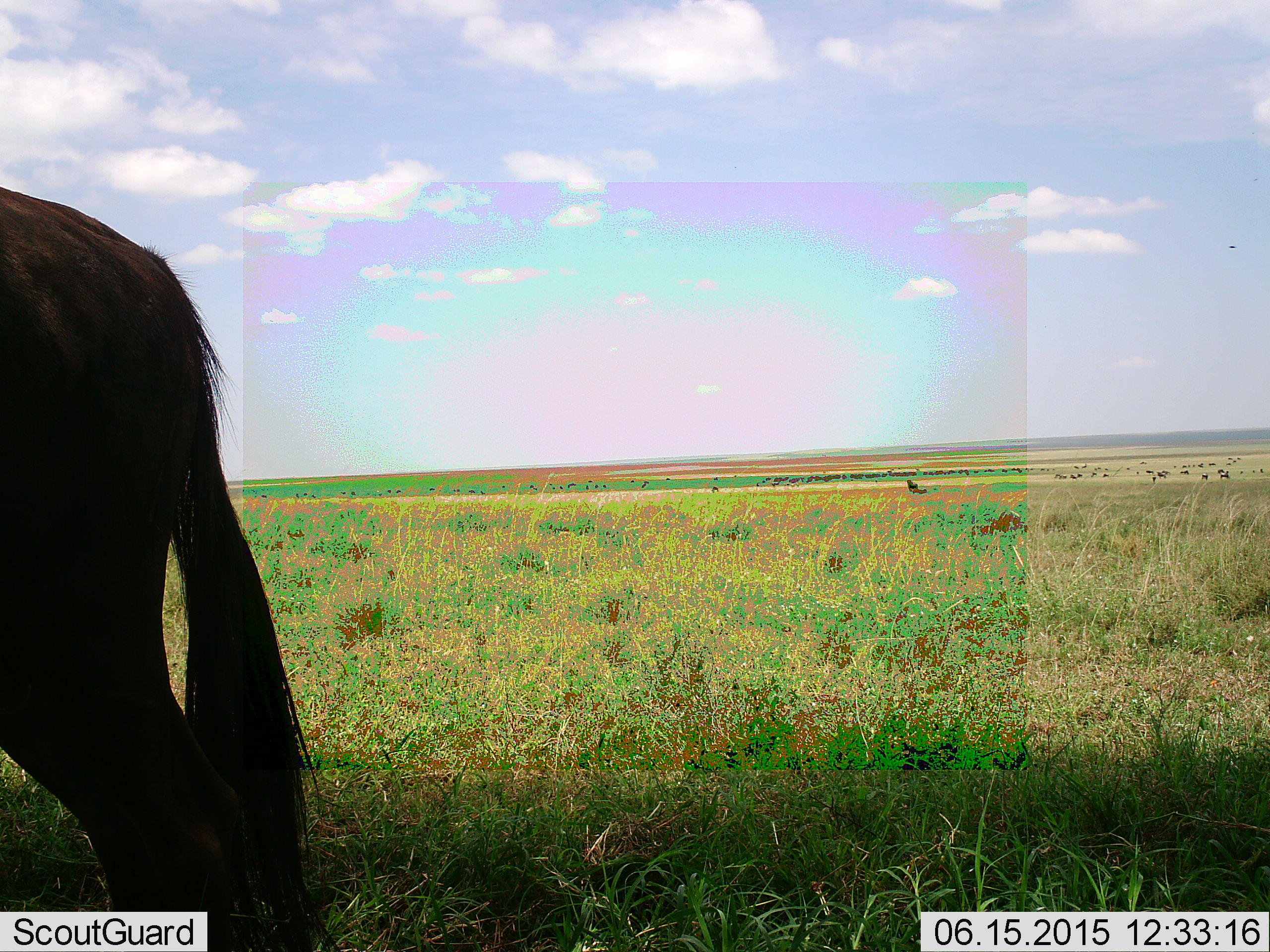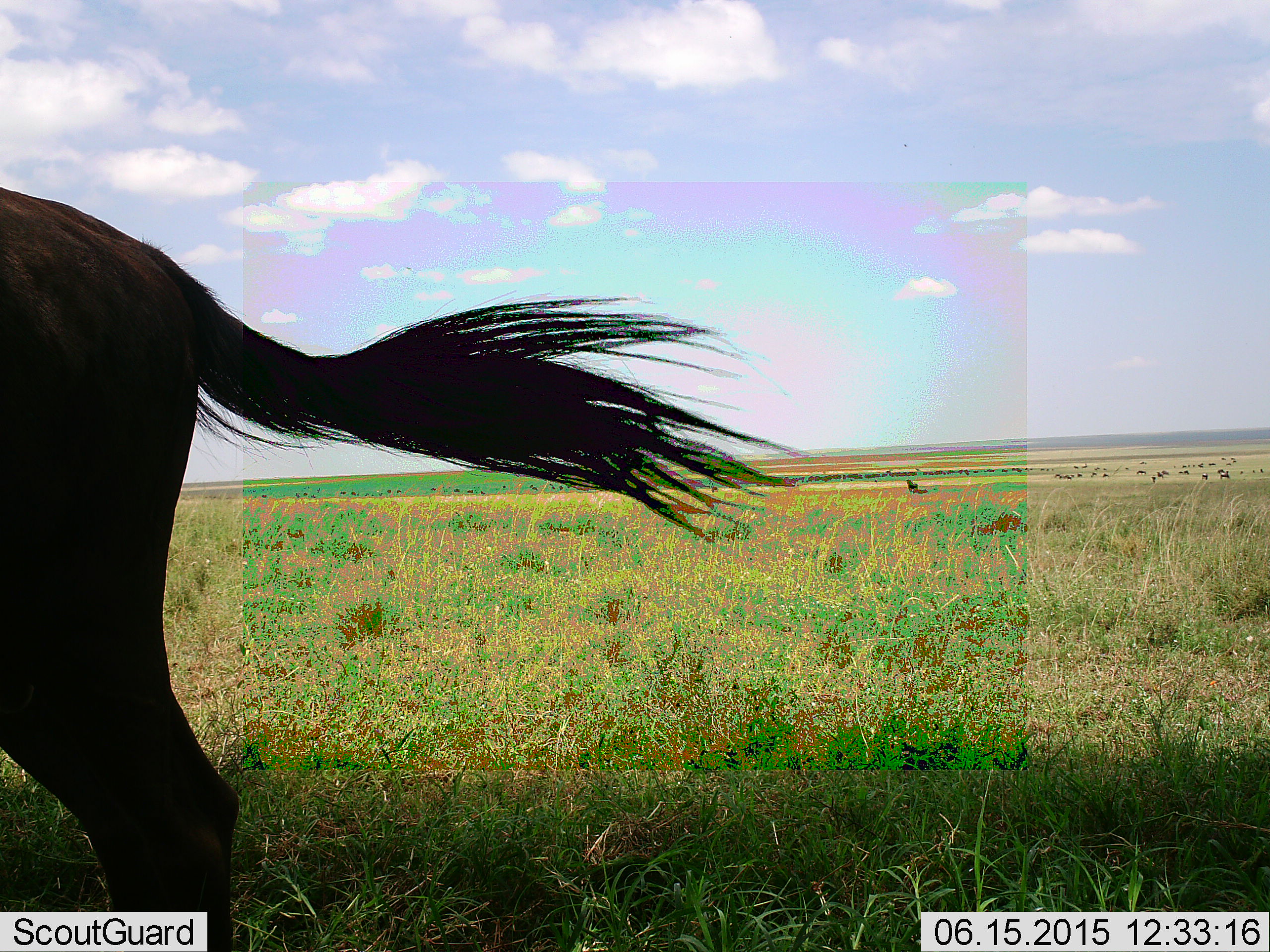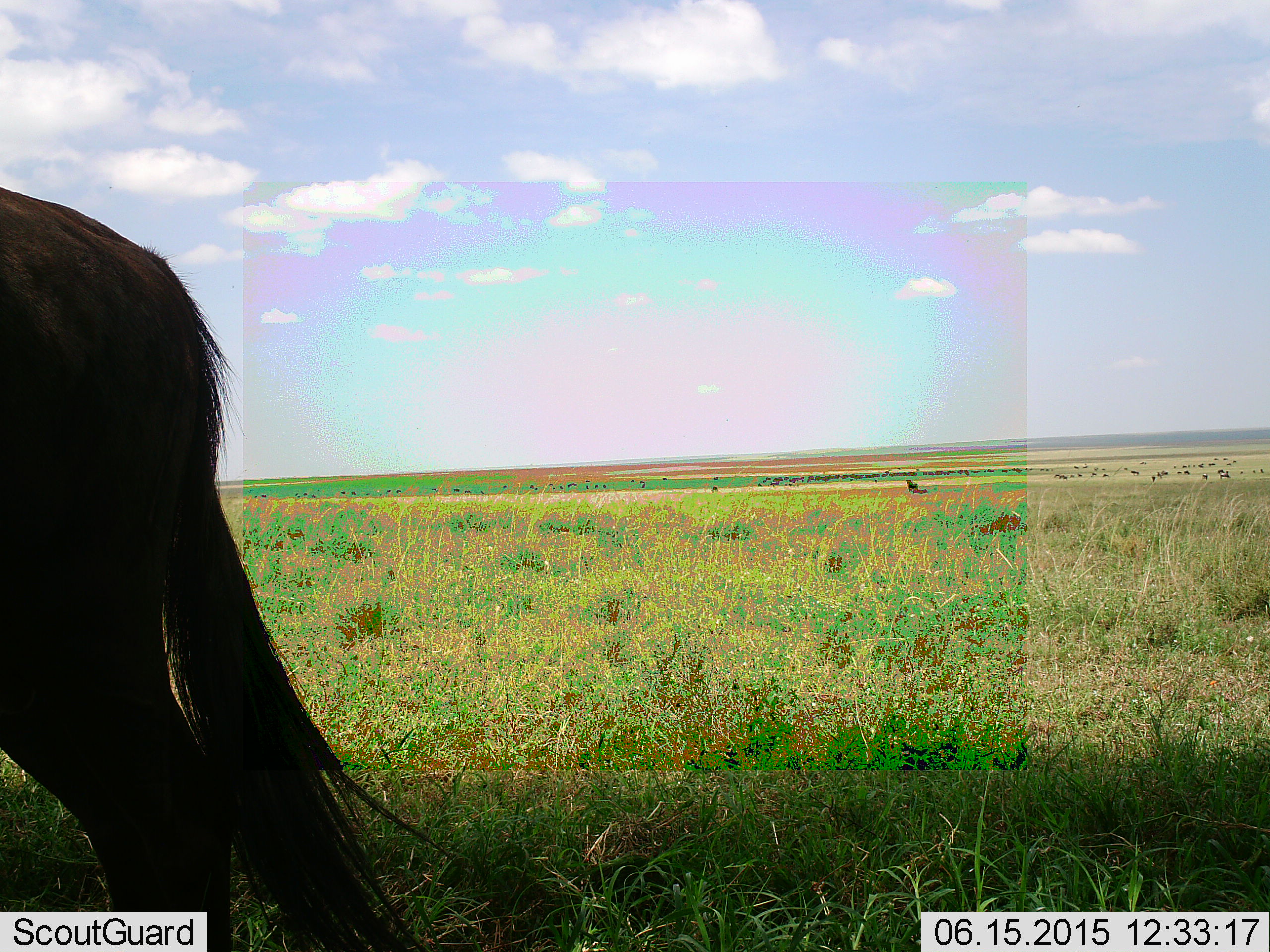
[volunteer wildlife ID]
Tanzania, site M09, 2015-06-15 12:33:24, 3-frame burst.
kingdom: Animalia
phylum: Chordata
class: Mammalia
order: Artiodactyla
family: Bovidae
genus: Connochaetes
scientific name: Connochaetes taurinus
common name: blue wildebeest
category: wildebeest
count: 1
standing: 90%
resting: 10%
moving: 20%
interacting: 0%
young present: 0%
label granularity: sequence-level